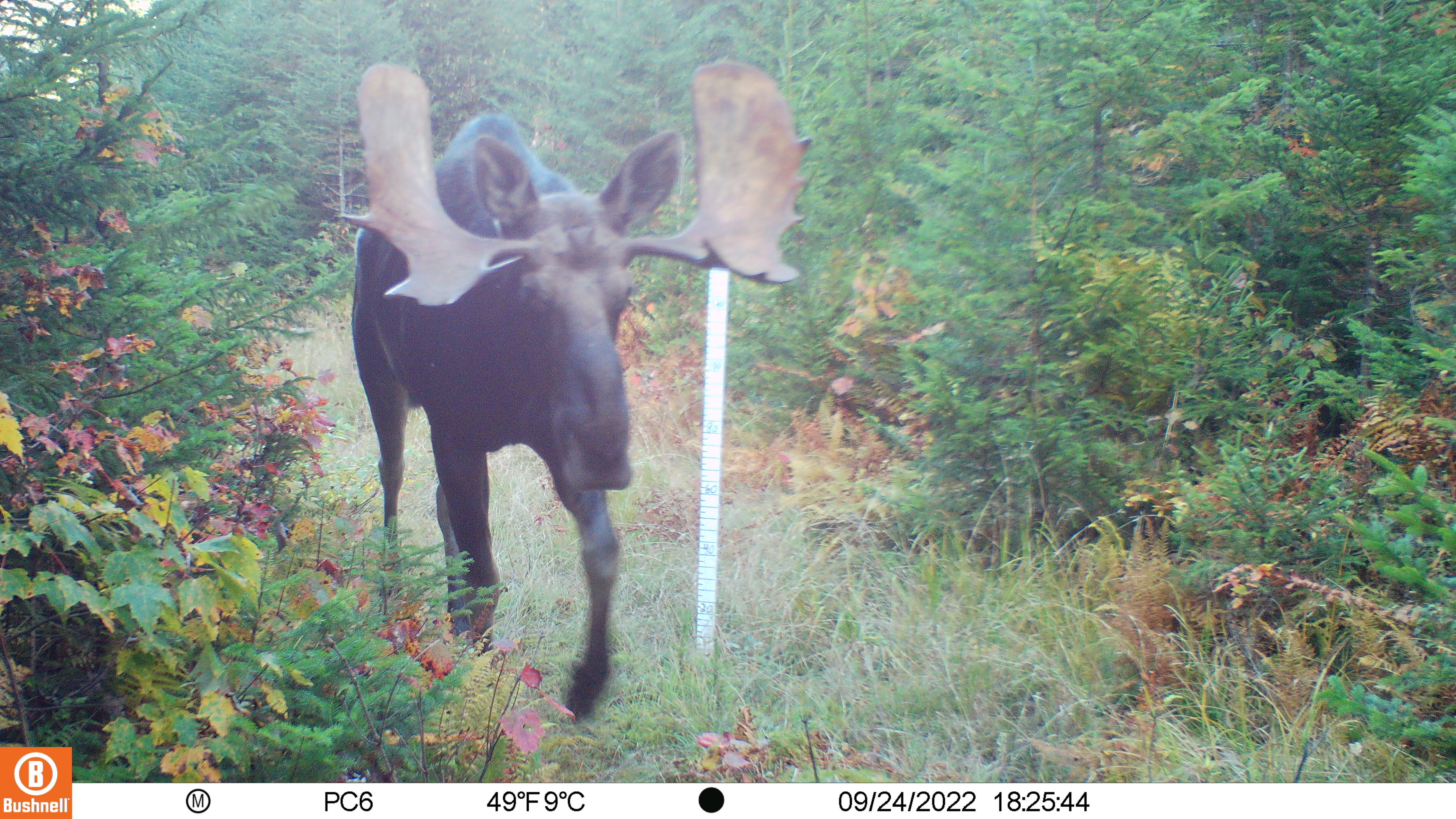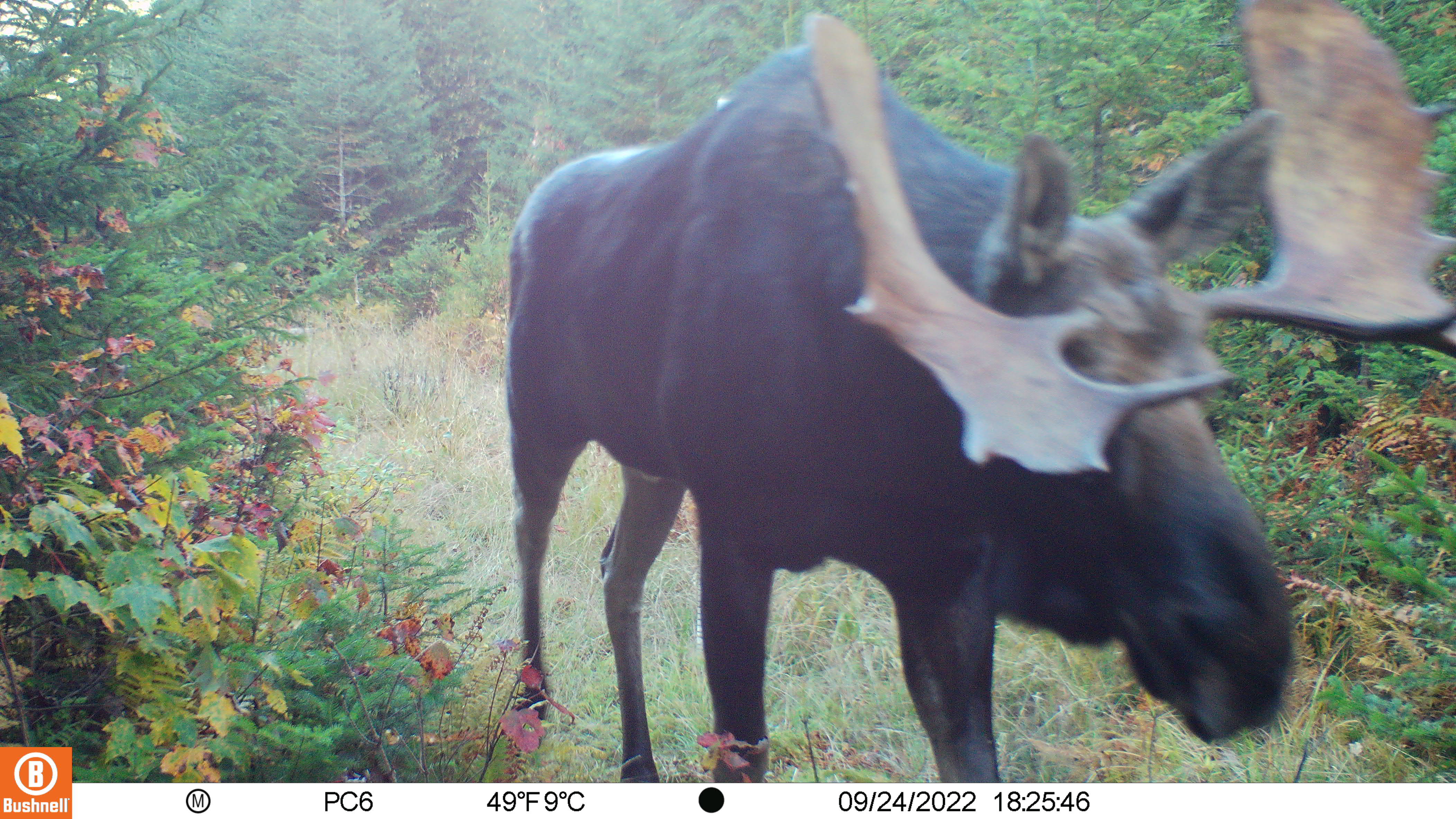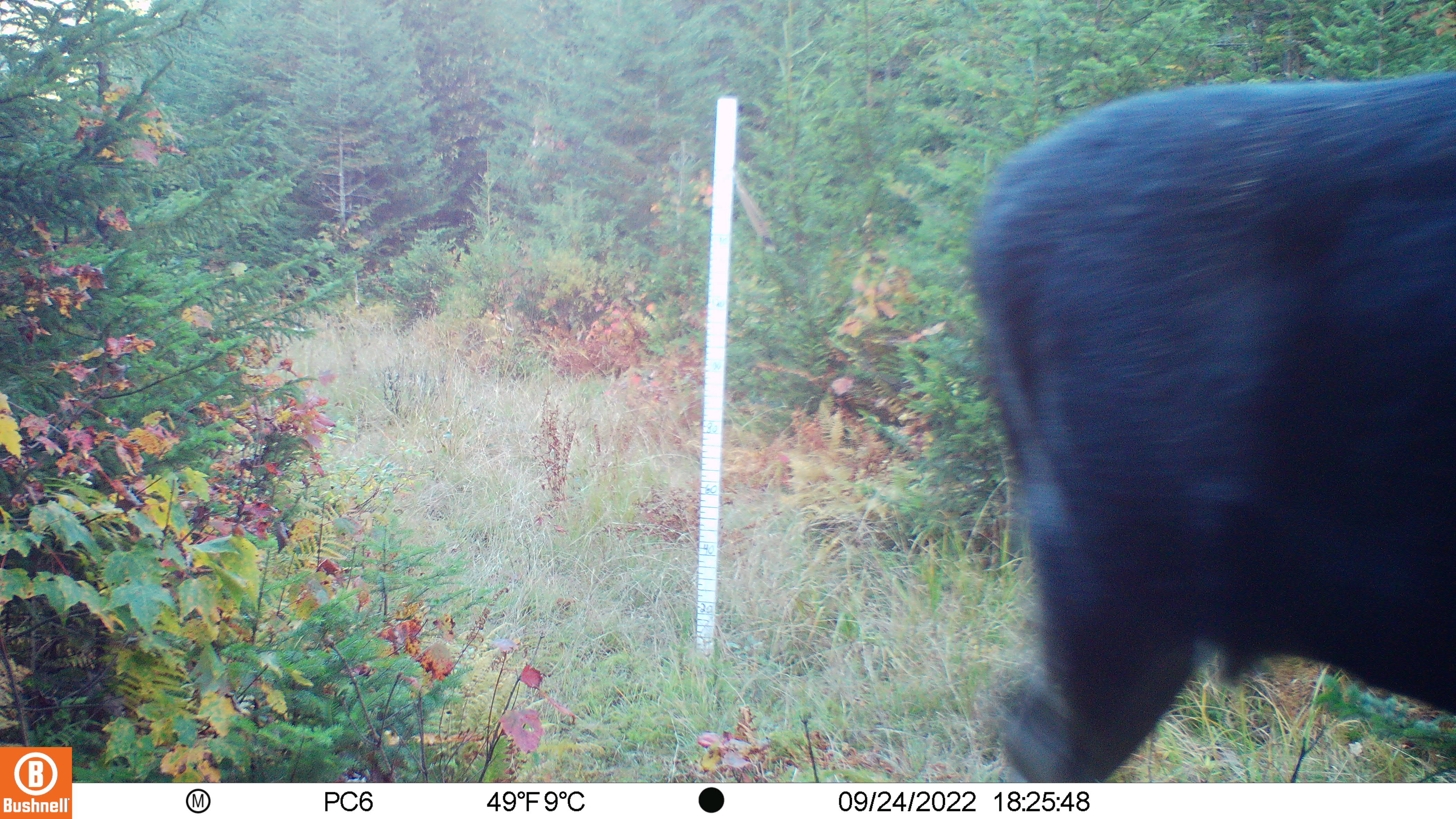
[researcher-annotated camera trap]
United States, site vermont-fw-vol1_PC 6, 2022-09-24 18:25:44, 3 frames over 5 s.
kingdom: Animalia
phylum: Chordata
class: Mammalia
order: Artiodactyla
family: Cervidae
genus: Alces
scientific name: Alces alces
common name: moose